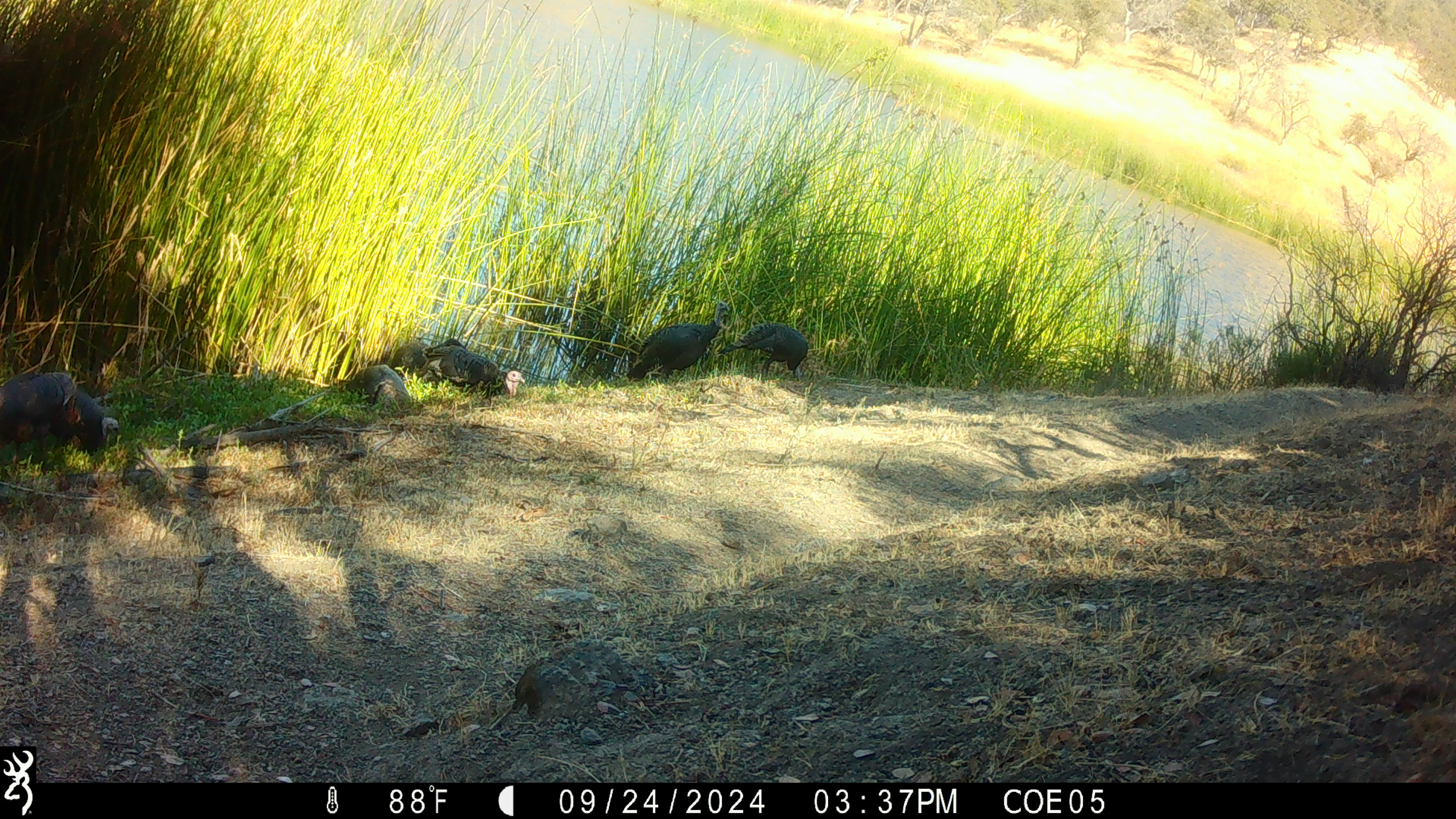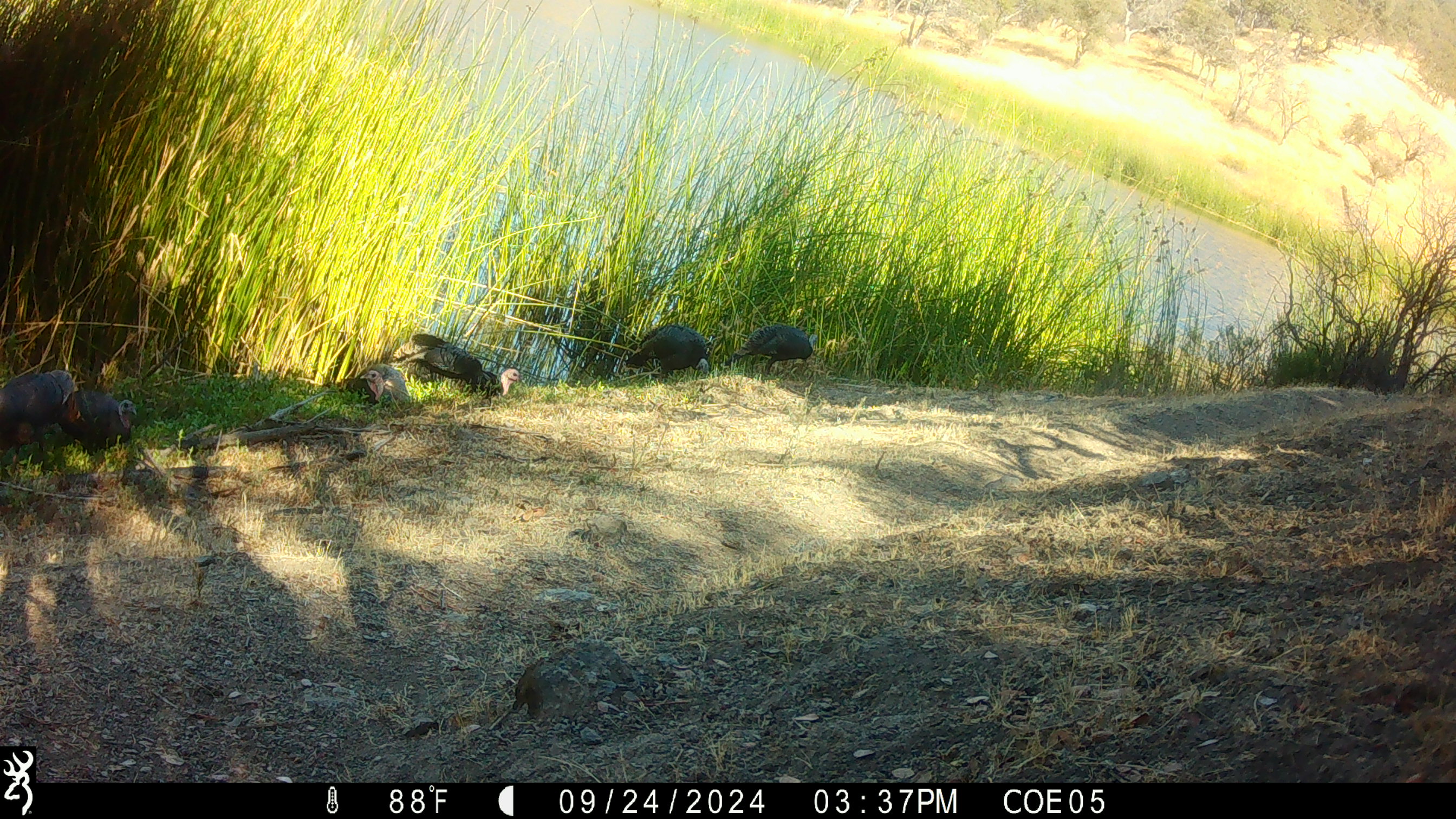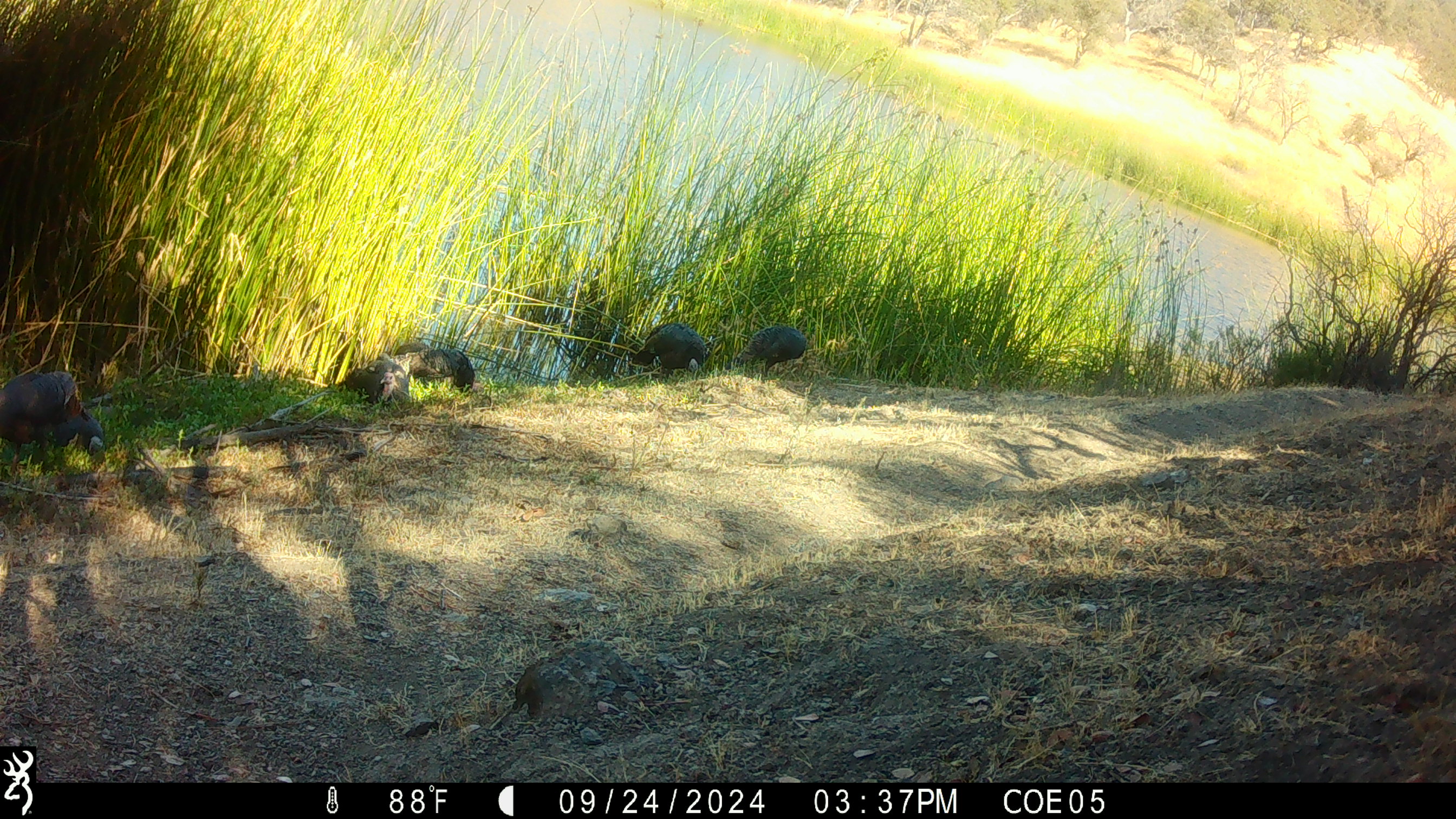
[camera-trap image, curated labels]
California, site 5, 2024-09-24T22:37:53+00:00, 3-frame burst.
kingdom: Animalia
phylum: Chordata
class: Aves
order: Galliformes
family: Phasianidae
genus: Meleagris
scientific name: Meleagris gallopavo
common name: turkey